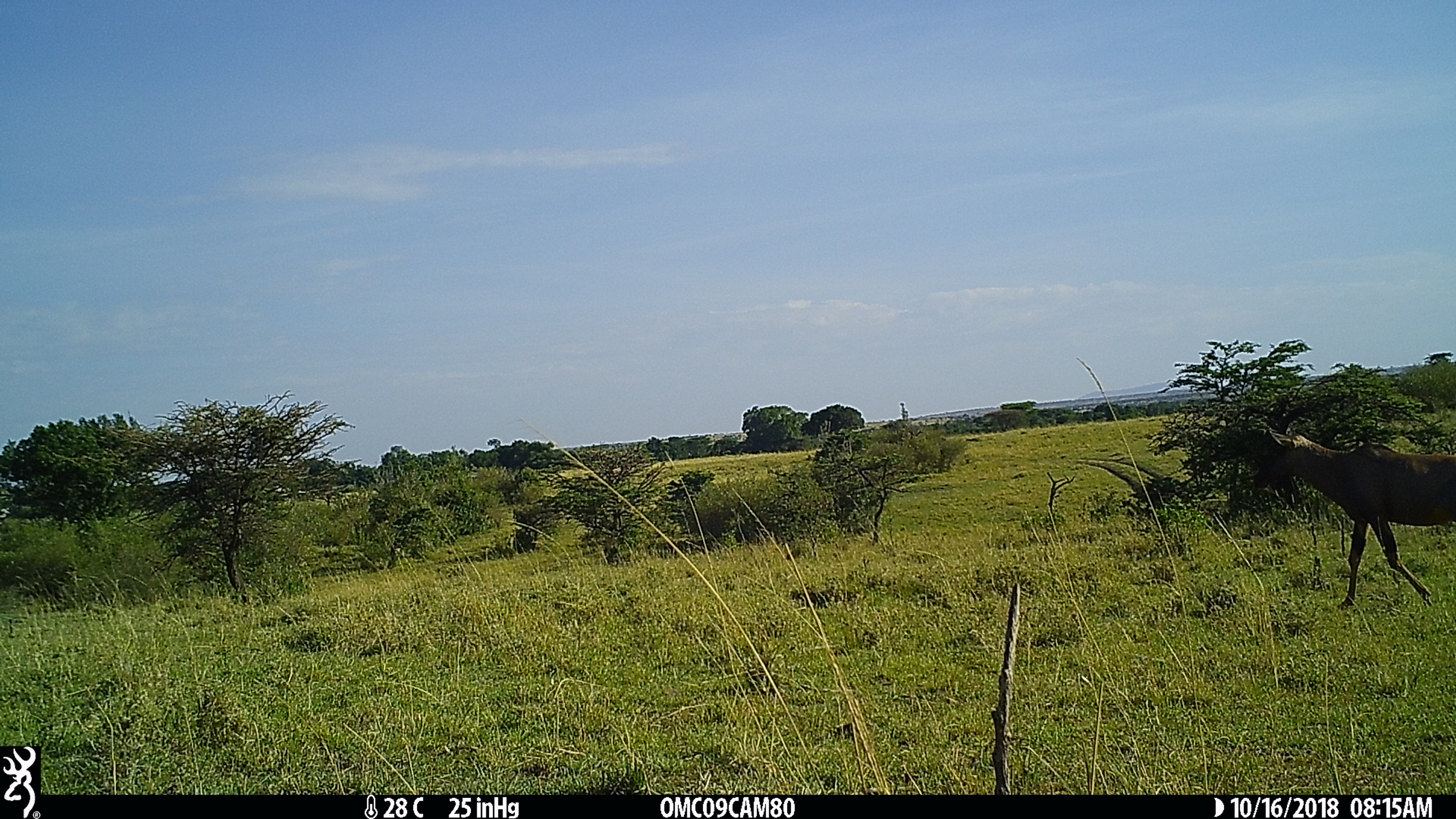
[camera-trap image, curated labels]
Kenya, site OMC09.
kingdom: Animalia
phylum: Chordata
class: Mammalia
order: Artiodactyla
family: Bovidae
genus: Damaliscus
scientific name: Damaliscus lunatus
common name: topi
Topi (Damaliscus lunatus).